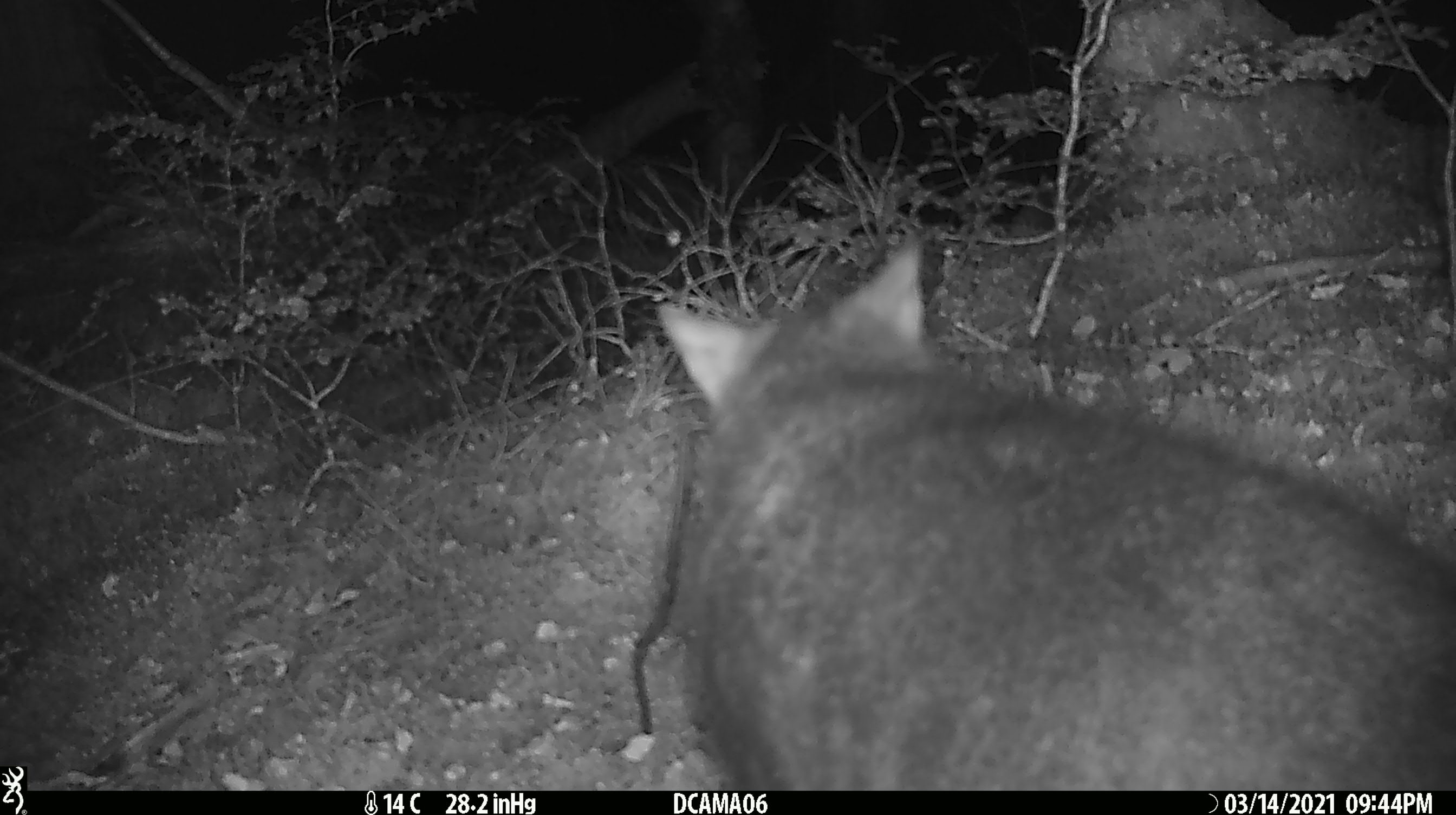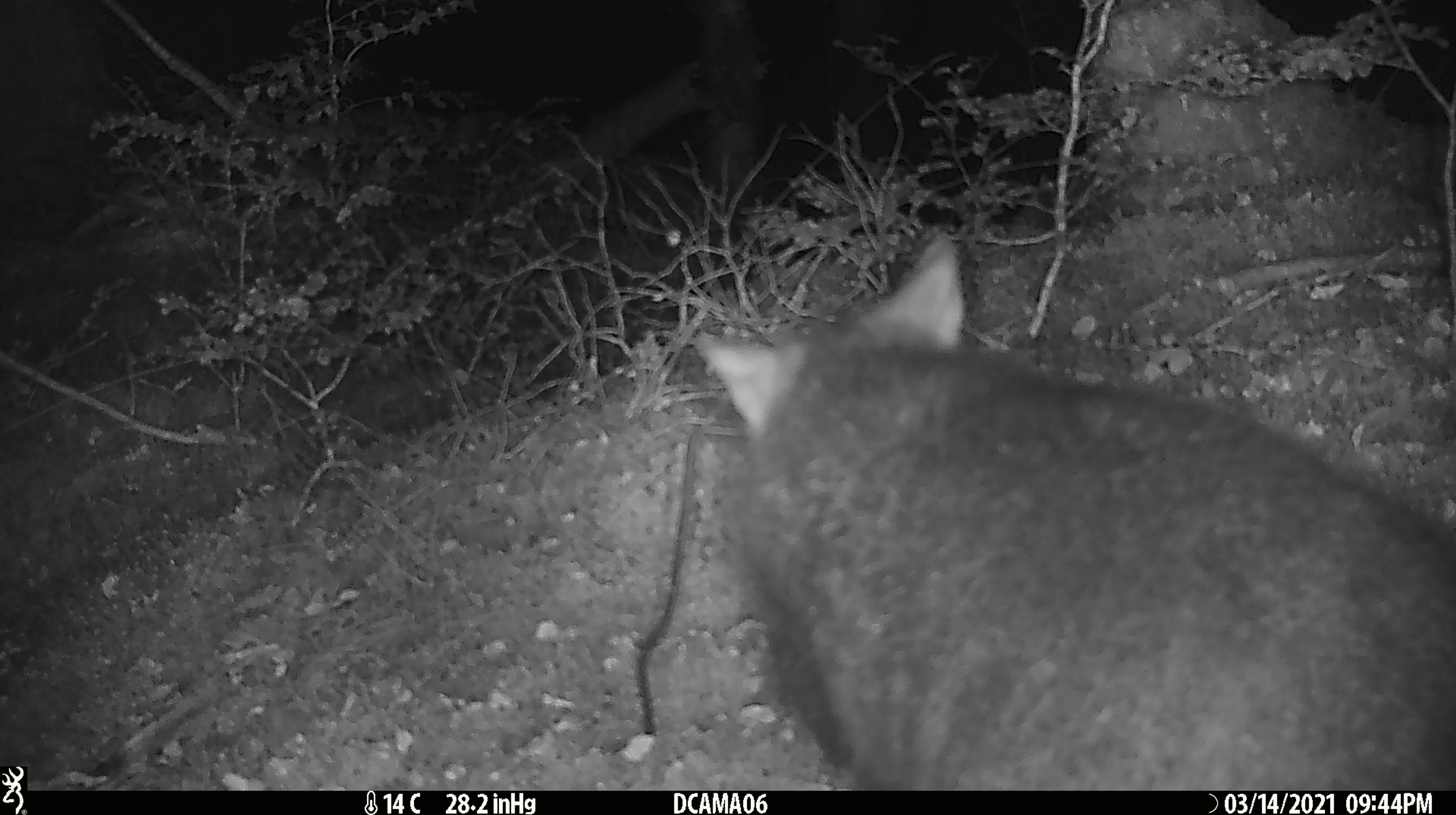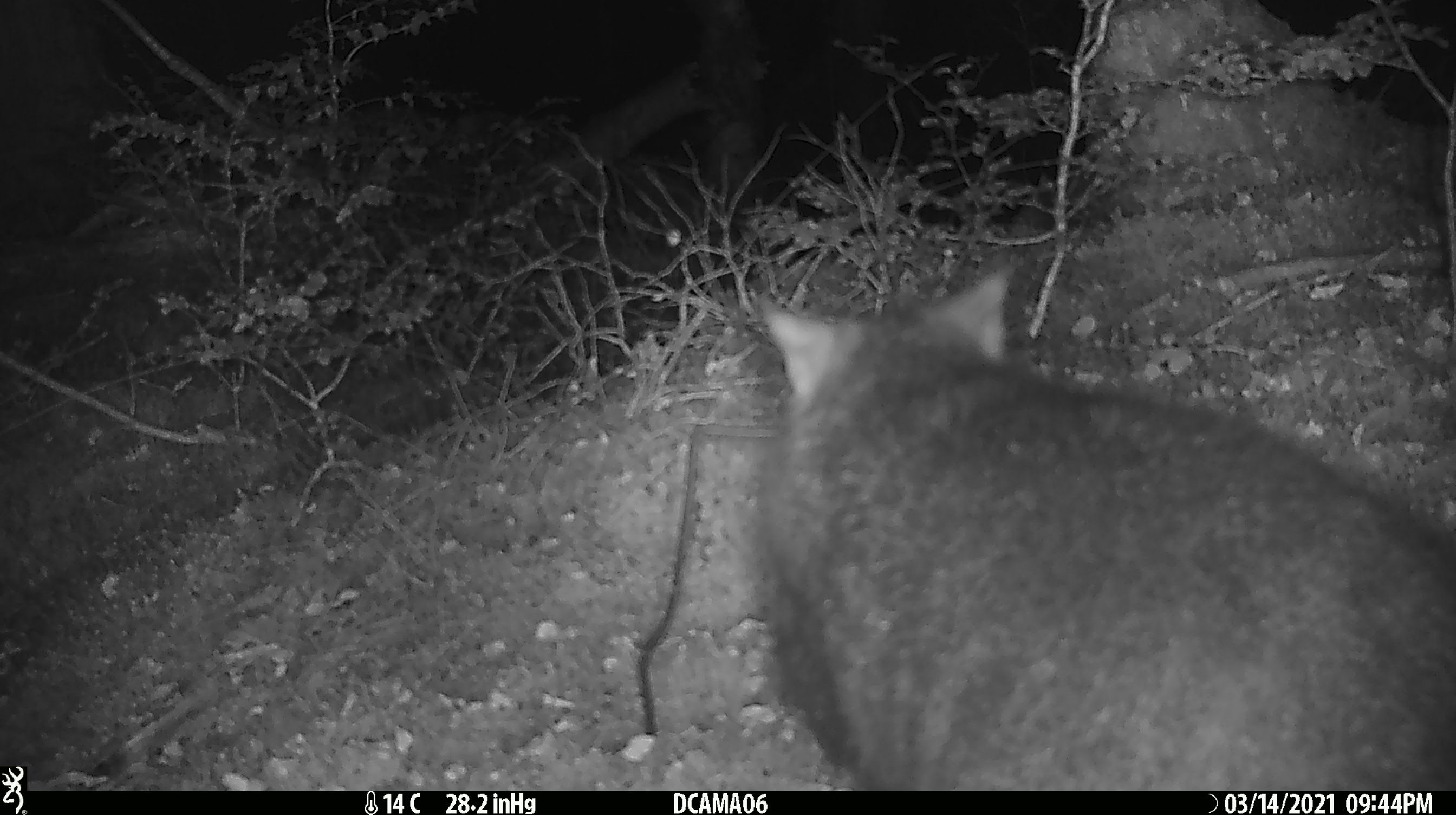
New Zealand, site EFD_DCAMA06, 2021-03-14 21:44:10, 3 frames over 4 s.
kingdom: Animalia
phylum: Chordata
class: Mammalia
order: Diprotodontia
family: Phalangeridae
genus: Trichosurus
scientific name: Trichosurus vulpecula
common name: common brushtail possum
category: possum